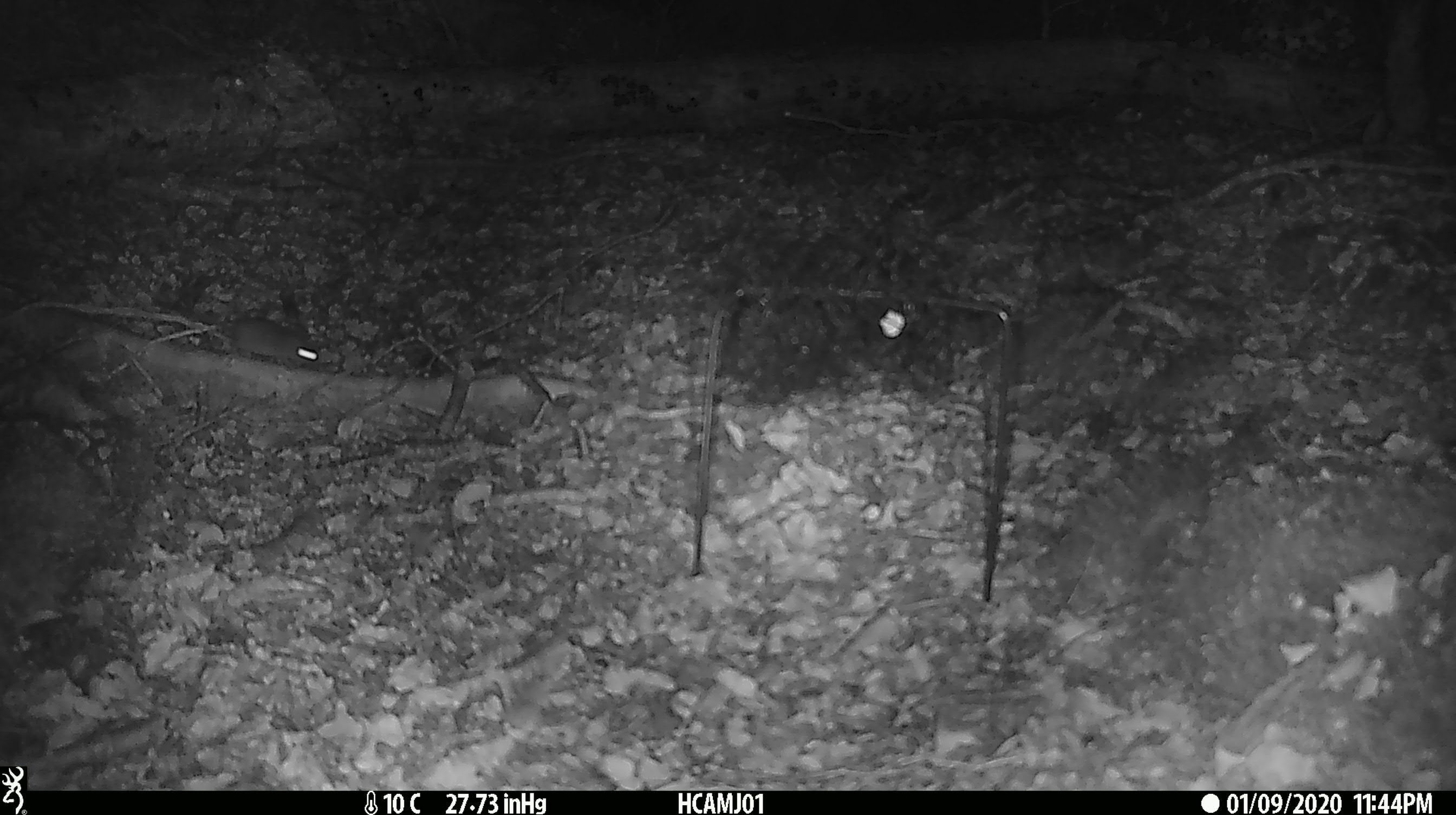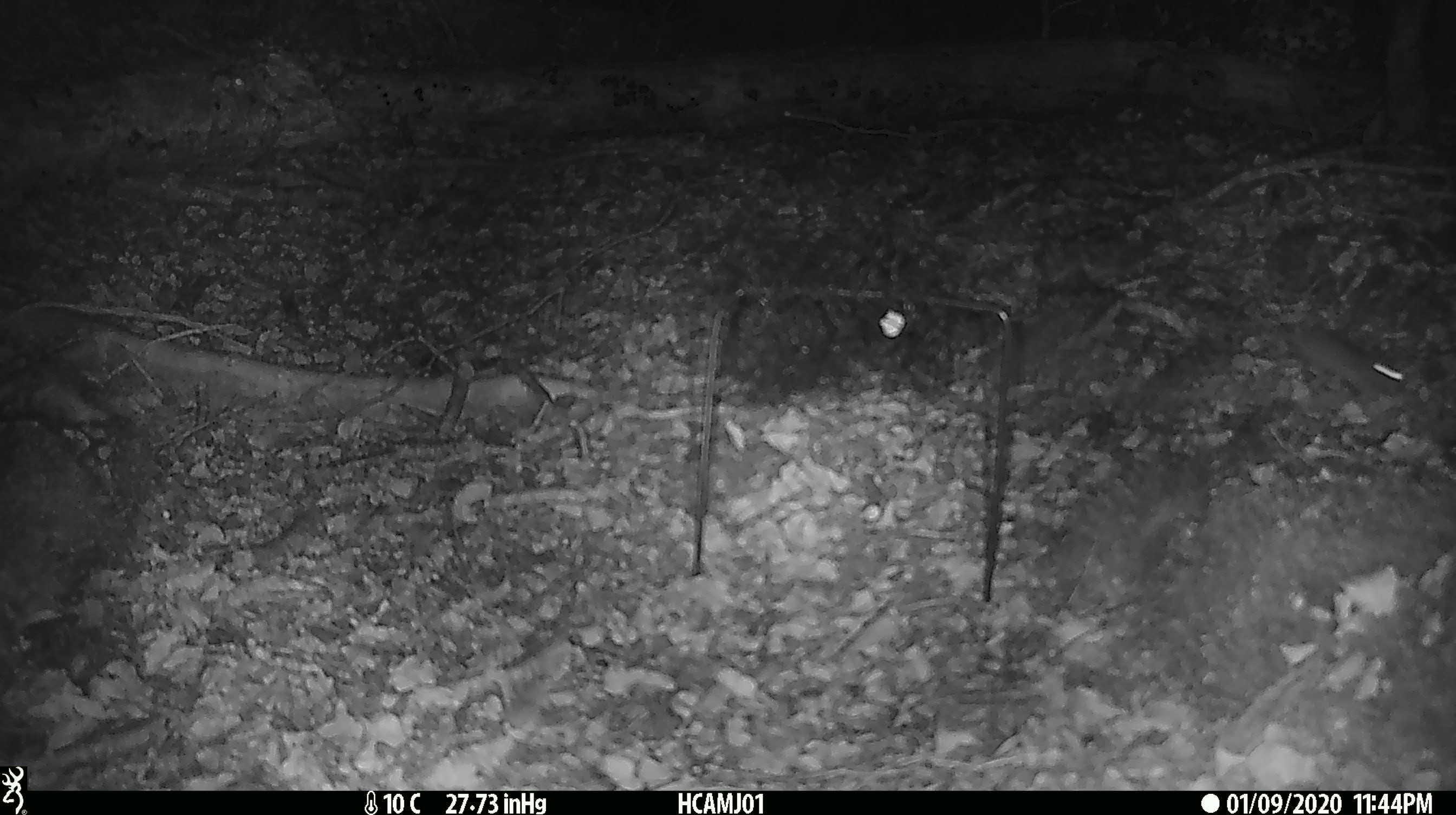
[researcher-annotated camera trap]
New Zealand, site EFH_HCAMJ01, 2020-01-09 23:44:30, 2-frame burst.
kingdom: Animalia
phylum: Chordata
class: Mammalia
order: Rodentia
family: Muridae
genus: Mus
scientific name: Mus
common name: mouse